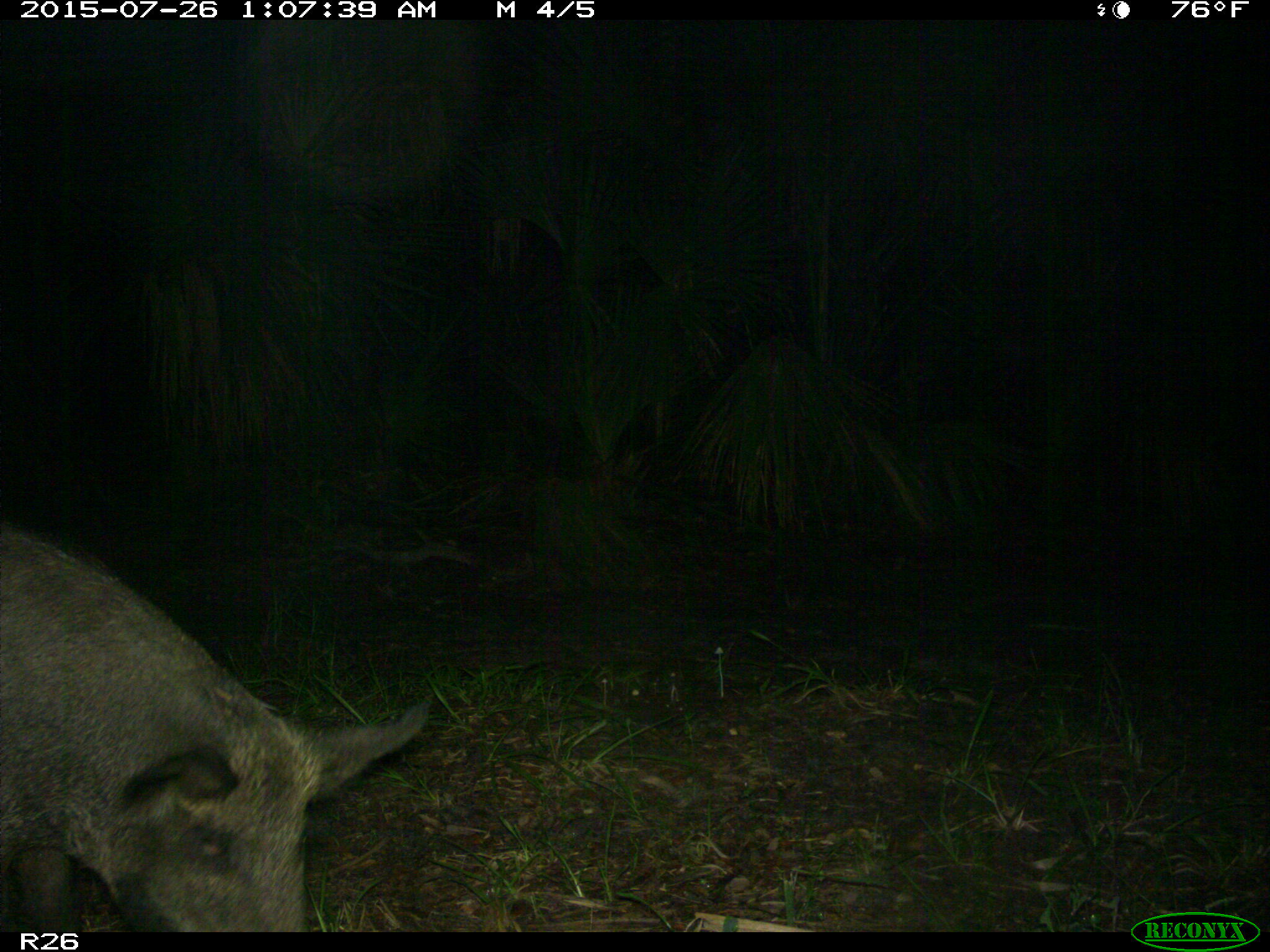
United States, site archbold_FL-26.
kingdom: Animalia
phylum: Chordata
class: Mammalia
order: Artiodactyla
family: Suidae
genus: Sus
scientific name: Sus scrofa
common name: wild boar